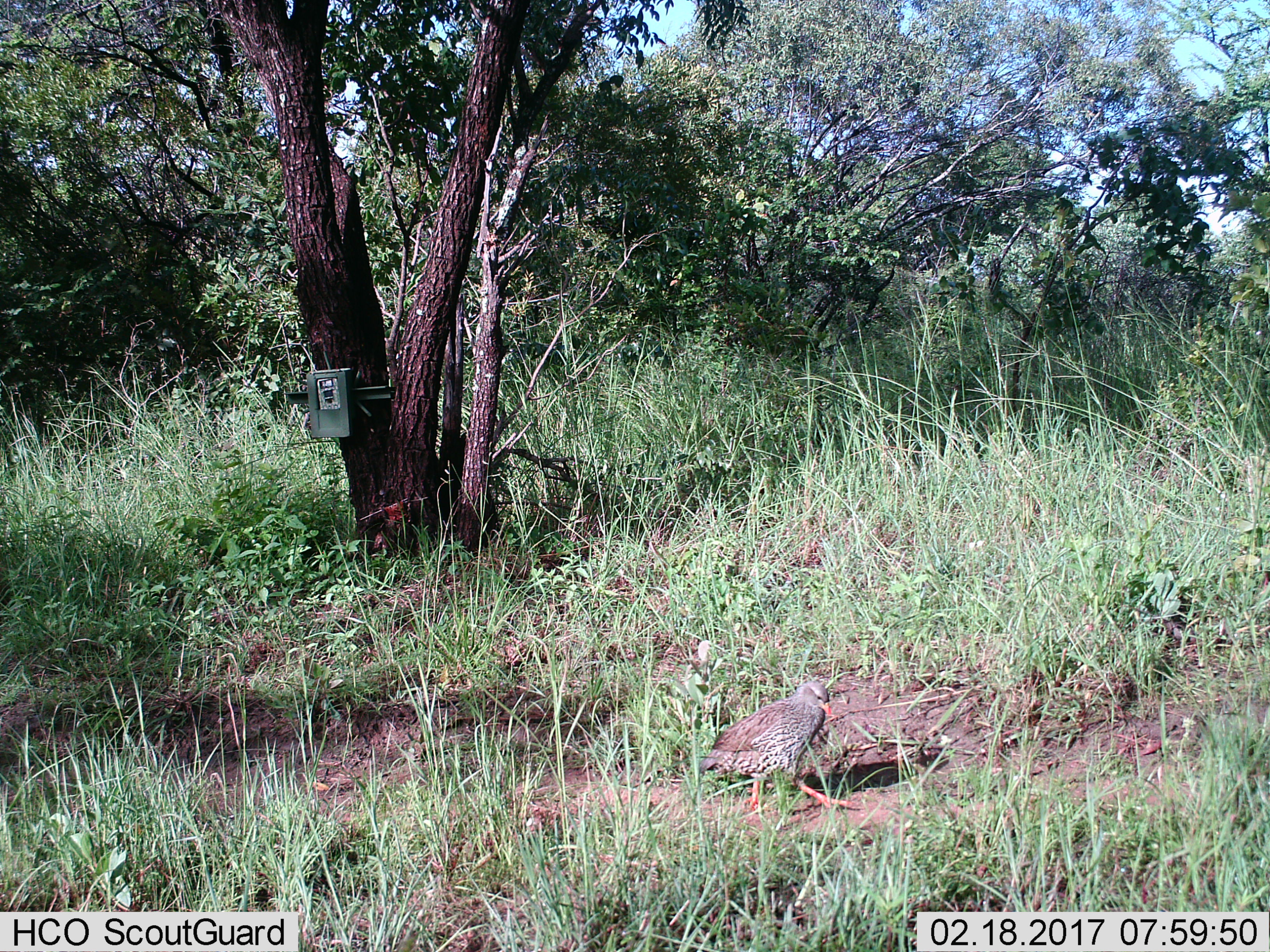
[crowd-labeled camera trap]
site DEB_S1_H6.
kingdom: Animalia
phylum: Chordata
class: Aves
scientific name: Aves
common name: bird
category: birdother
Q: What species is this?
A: Birdother (bird) (Aves).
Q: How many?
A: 1.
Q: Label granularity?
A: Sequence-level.